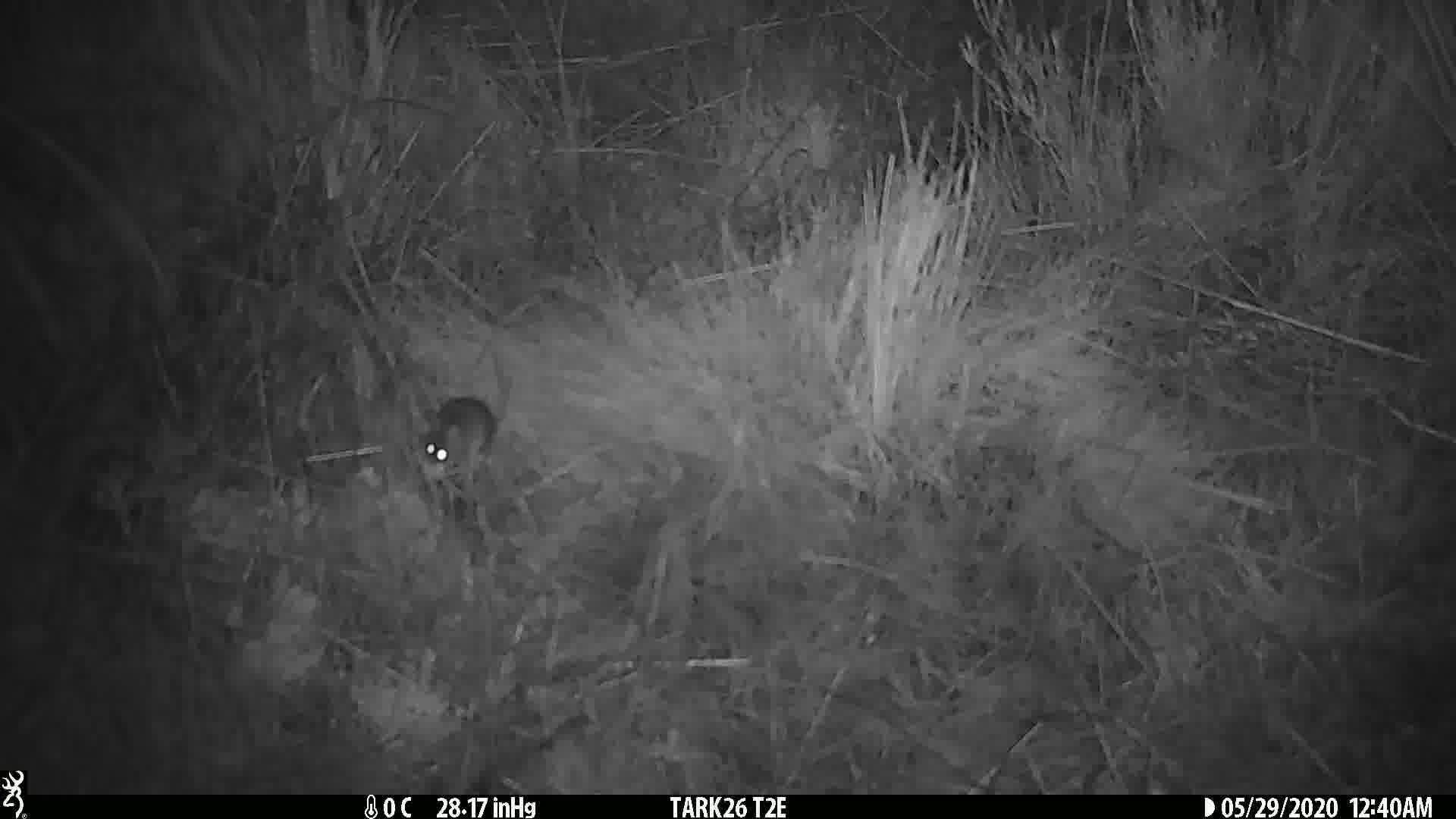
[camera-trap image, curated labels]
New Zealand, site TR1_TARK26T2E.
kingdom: Animalia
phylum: Chordata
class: Mammalia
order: Rodentia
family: Muridae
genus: Mus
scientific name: Mus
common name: mouse